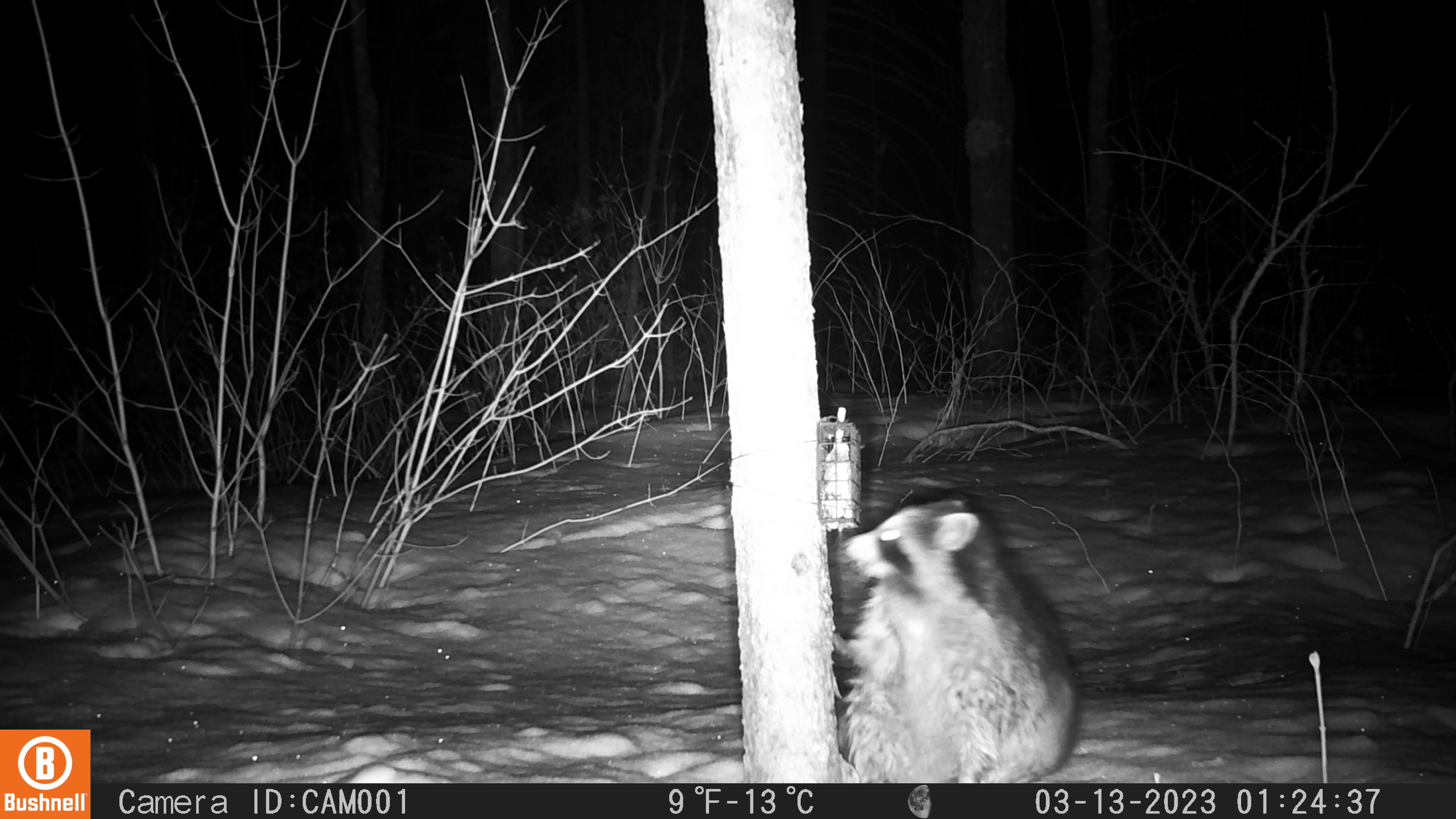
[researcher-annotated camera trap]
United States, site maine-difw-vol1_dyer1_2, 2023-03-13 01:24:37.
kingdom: Animalia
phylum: Chordata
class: Mammalia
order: Carnivora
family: Procyonidae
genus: Procyon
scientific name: Procyon lotor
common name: raccoon